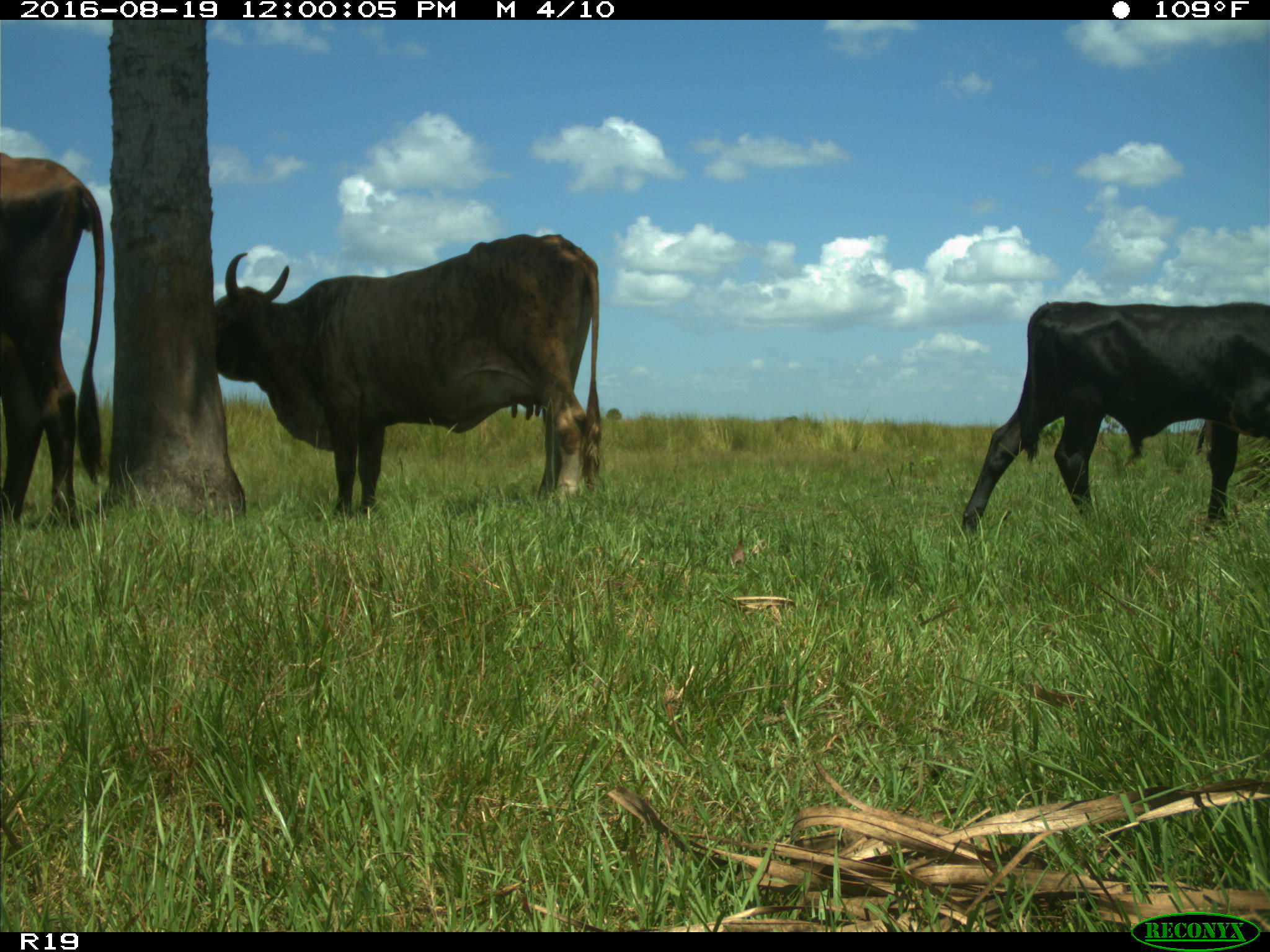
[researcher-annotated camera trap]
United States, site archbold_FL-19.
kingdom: Animalia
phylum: Chordata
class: Mammalia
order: Artiodactyla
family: Bovidae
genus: Bos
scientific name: Bos taurus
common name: domestic cow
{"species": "Bos taurus (domestic cow)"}